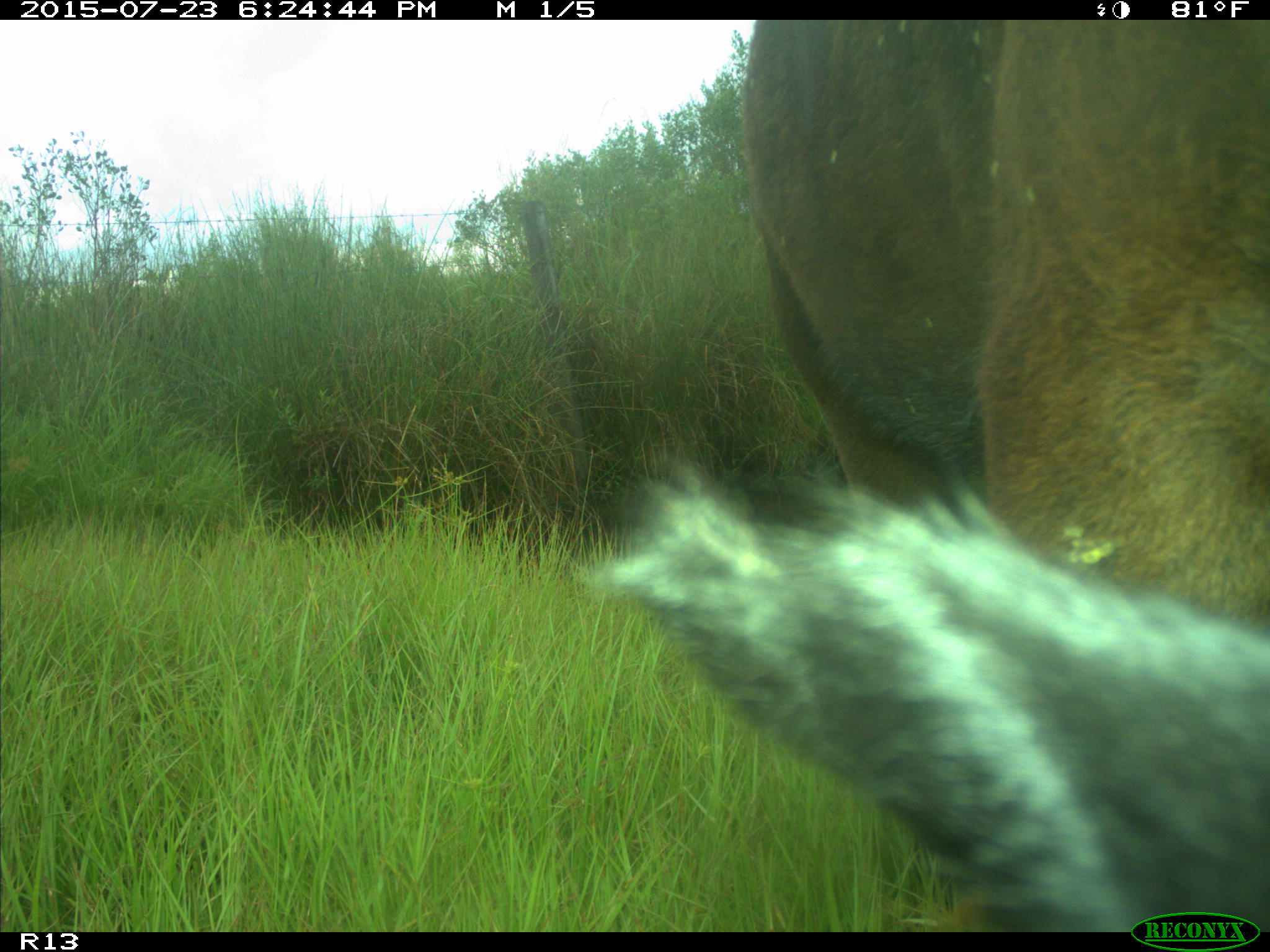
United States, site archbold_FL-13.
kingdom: Animalia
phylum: Chordata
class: Mammalia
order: Artiodactyla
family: Bovidae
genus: Bos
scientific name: Bos taurus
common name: domestic cow